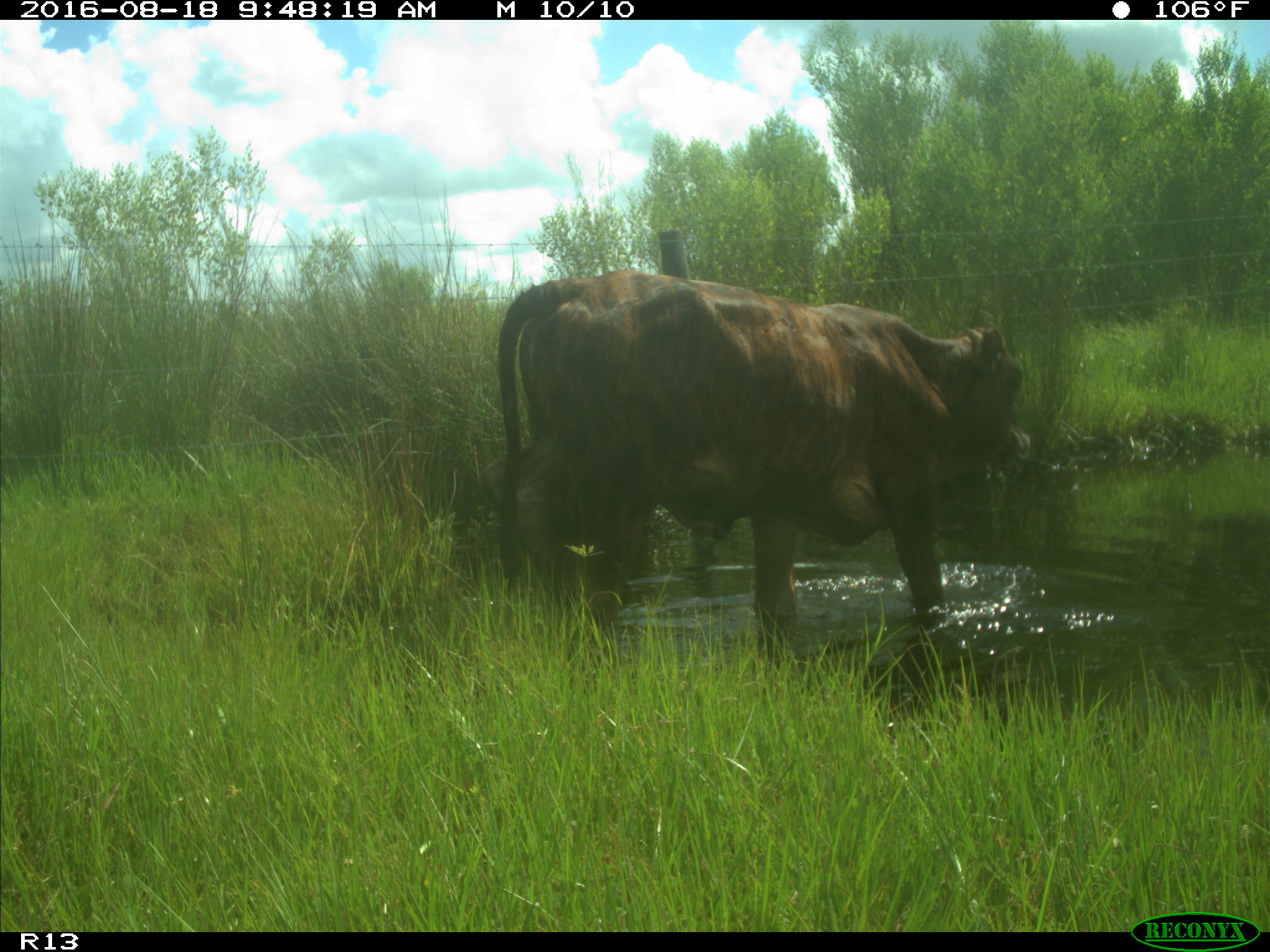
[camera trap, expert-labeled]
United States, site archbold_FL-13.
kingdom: Animalia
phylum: Chordata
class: Mammalia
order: Artiodactyla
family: Bovidae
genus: Bos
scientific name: Bos taurus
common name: domestic cow